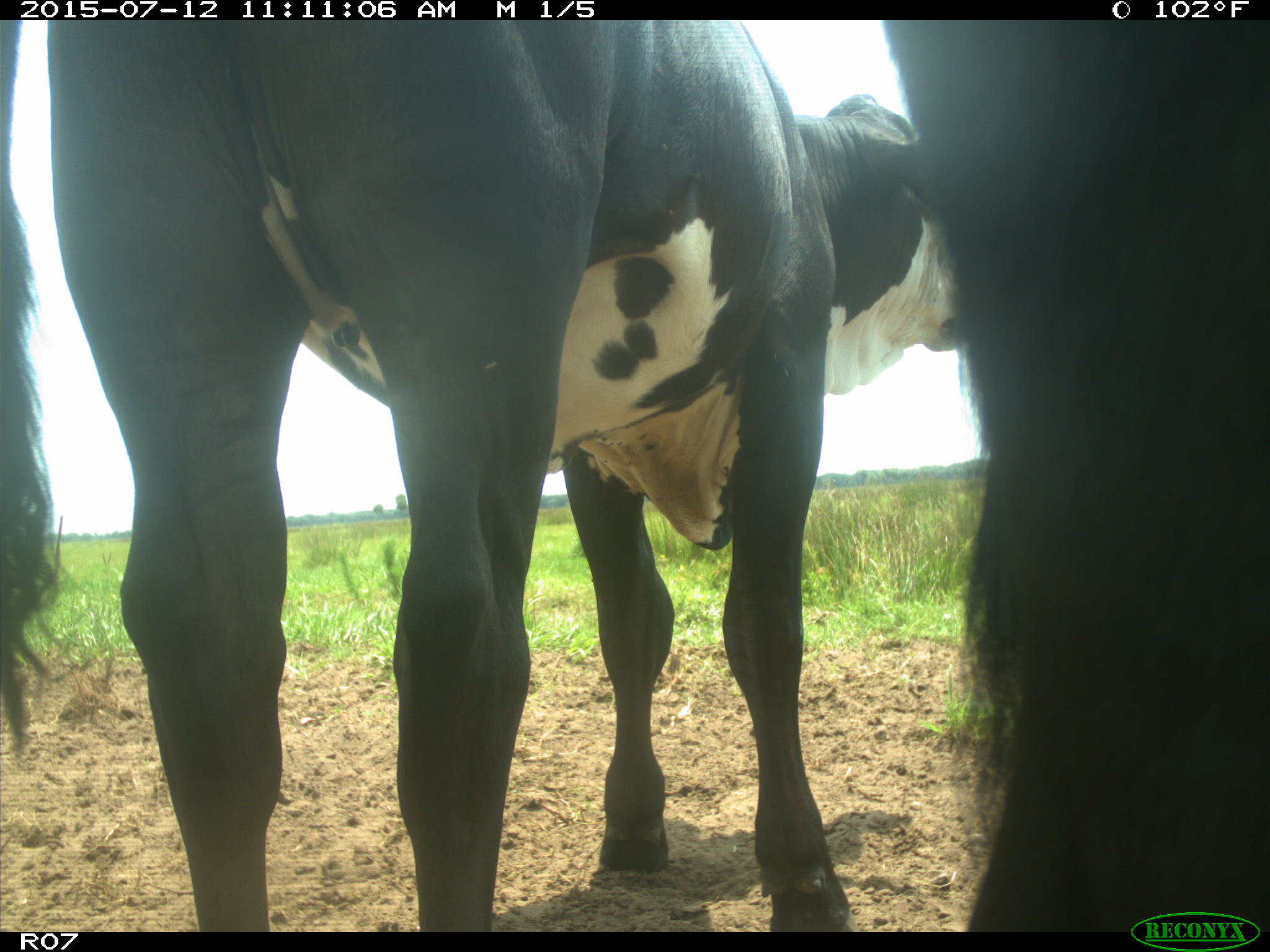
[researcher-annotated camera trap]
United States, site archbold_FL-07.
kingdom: Animalia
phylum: Chordata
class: Mammalia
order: Artiodactyla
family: Bovidae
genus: Bos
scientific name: Bos taurus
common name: domestic cow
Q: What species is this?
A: Bos taurus (domestic cow).